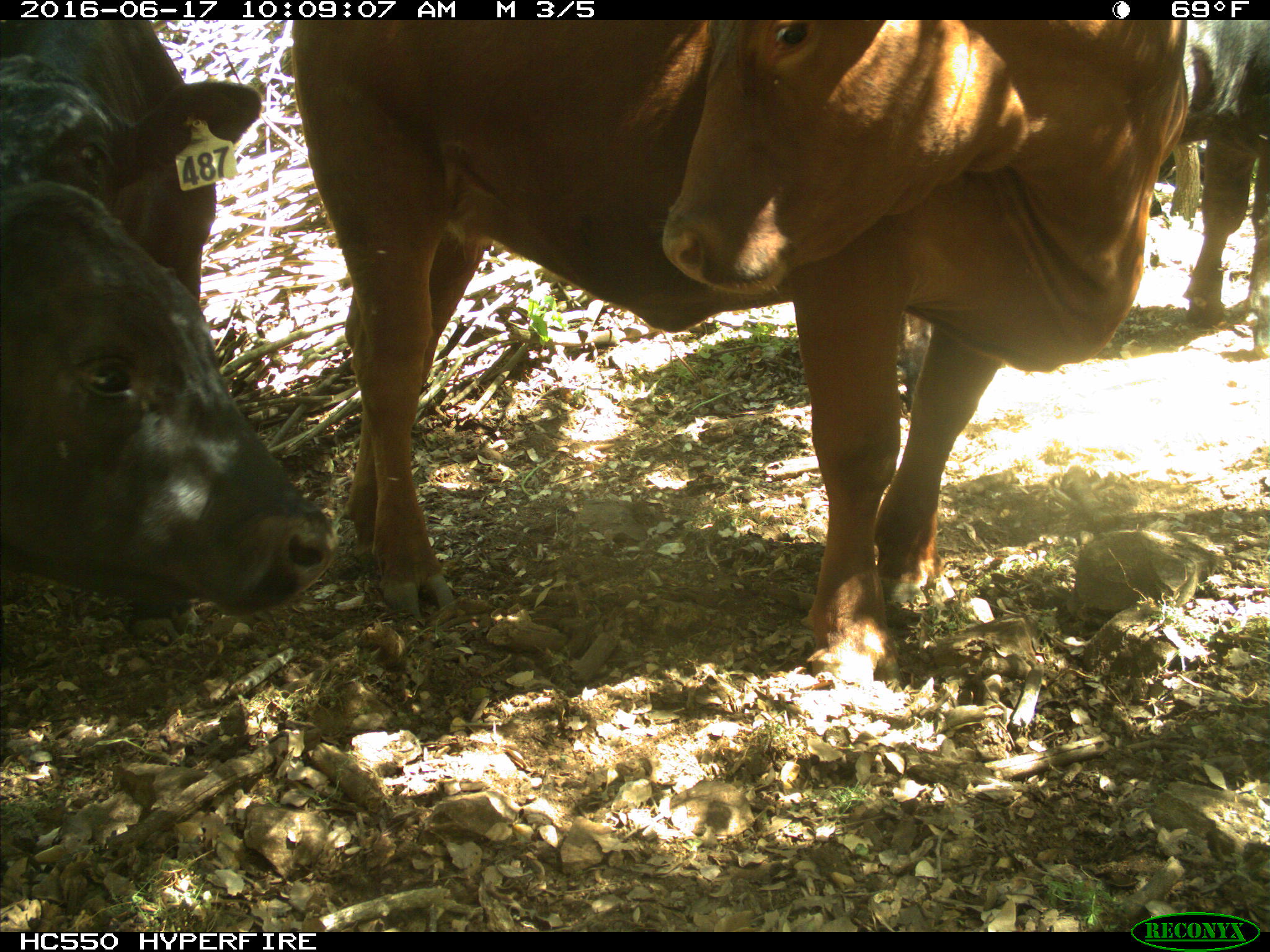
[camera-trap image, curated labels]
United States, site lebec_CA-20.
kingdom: Animalia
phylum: Chordata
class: Mammalia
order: Artiodactyla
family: Bovidae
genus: Bos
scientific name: Bos taurus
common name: domestic cow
Bos taurus (domestic cow).